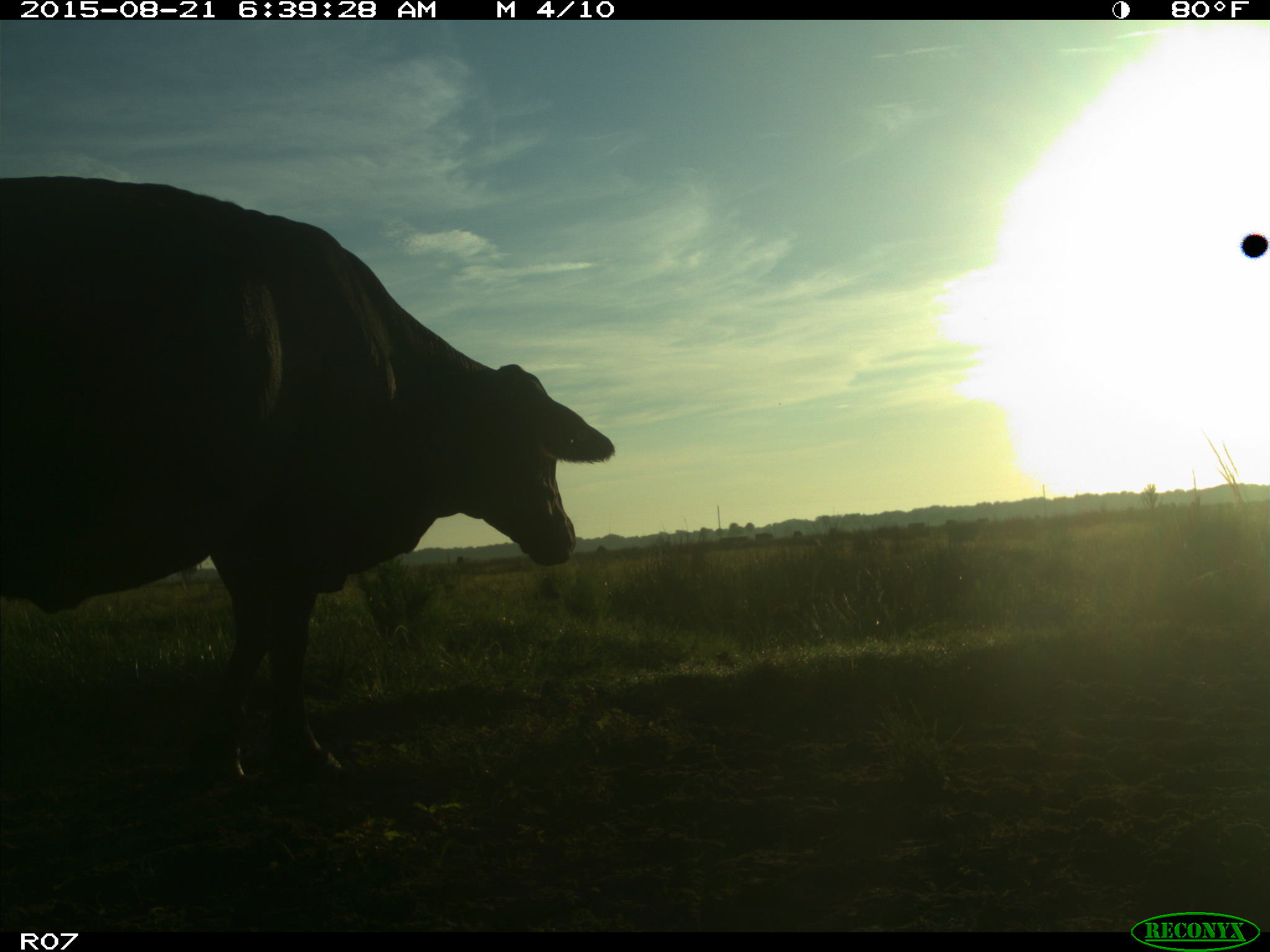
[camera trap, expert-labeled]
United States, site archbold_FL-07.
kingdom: Animalia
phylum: Chordata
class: Mammalia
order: Artiodactyla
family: Bovidae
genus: Bos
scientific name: Bos taurus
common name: domestic cow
Bos taurus (domestic cow).